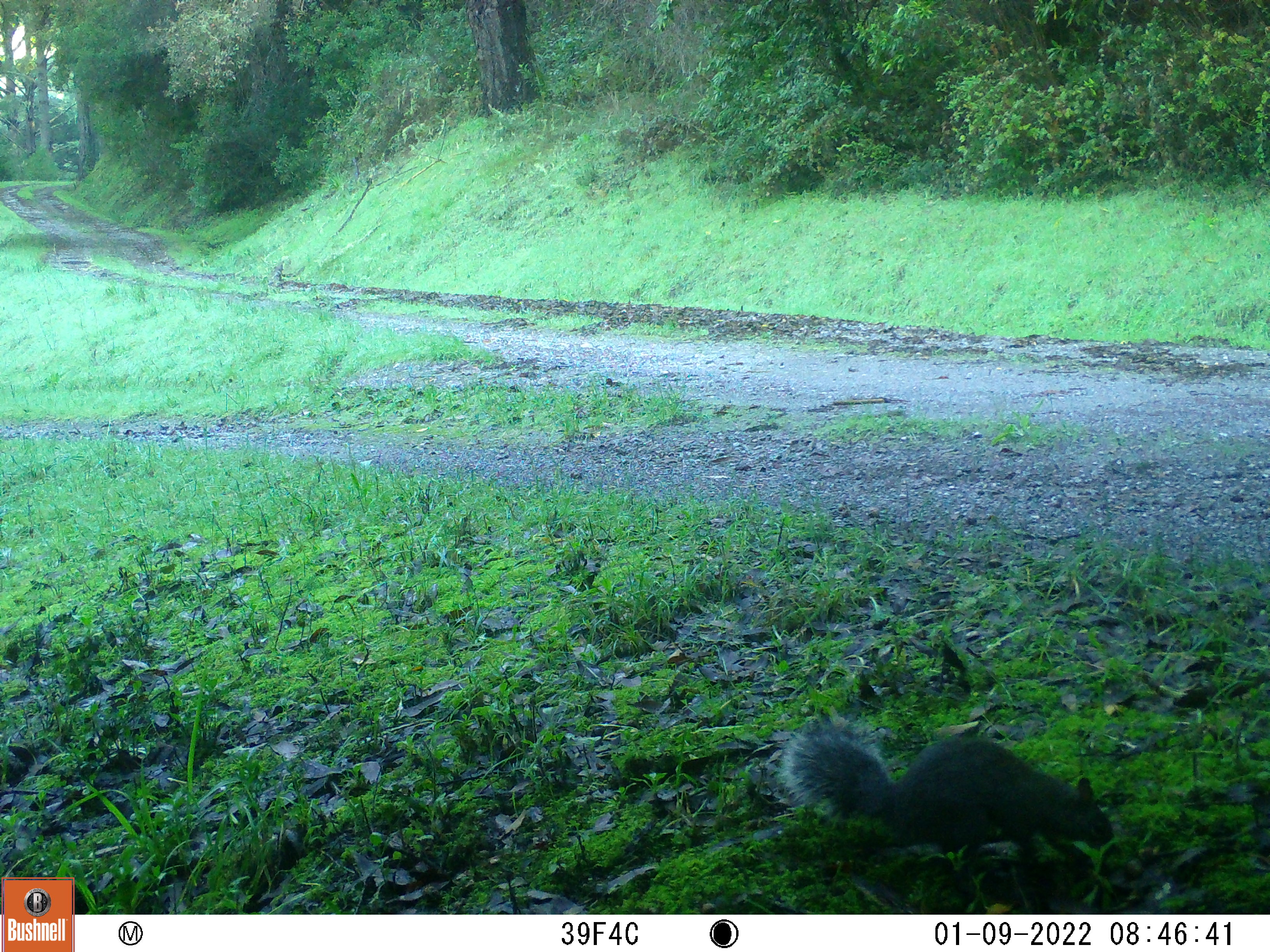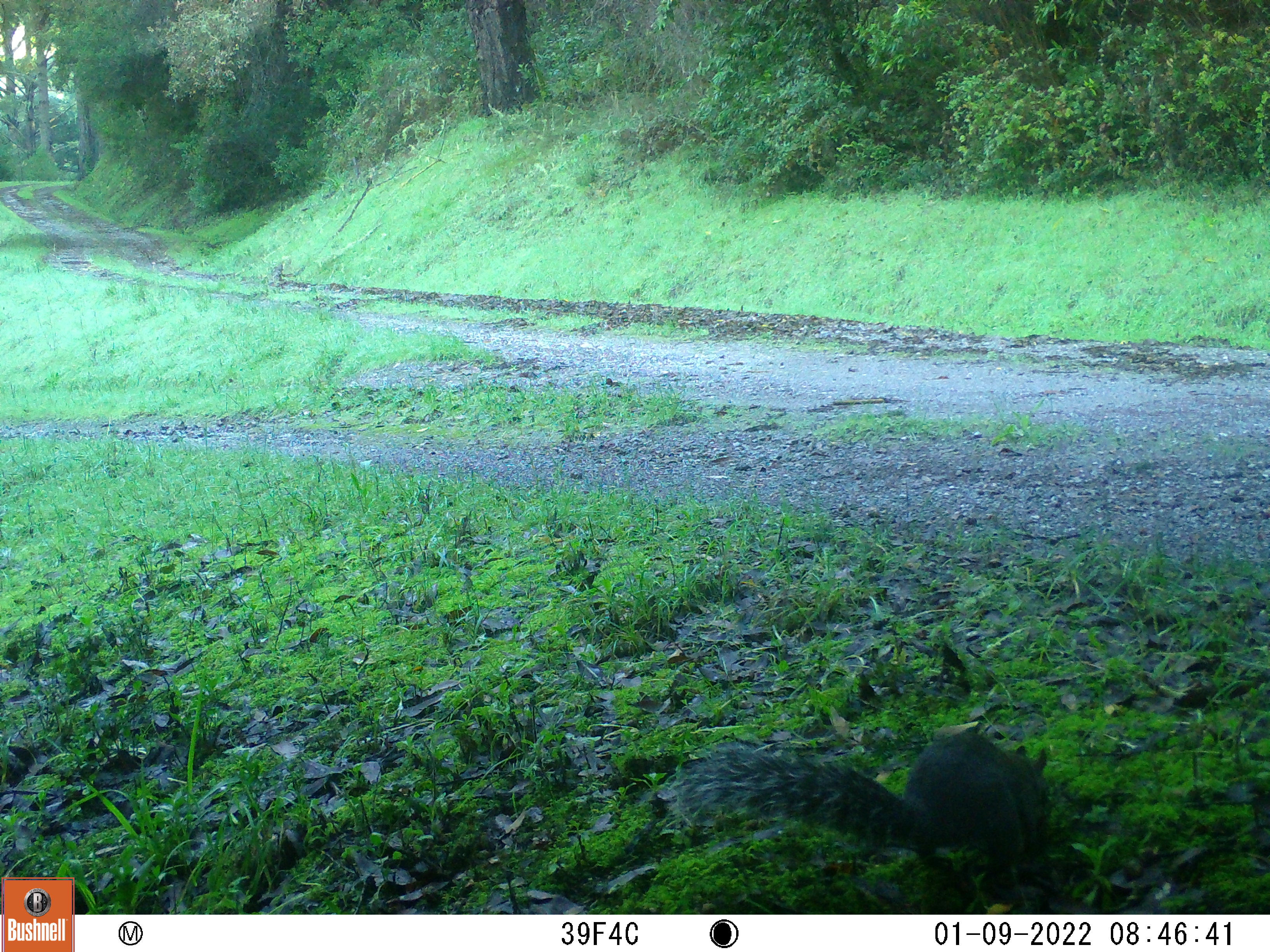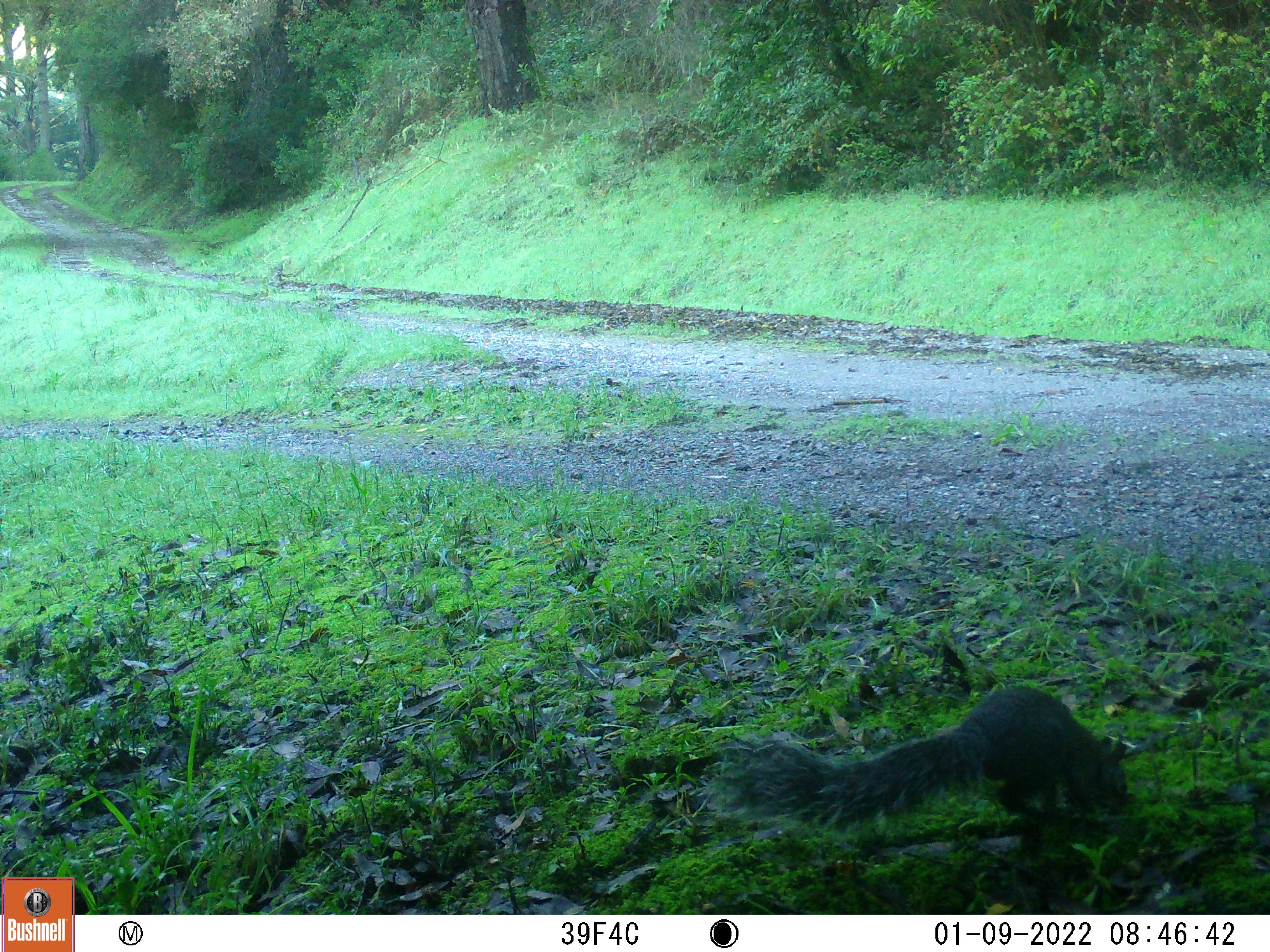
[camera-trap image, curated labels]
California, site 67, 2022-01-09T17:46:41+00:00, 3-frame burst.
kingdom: Animalia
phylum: Chordata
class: Mammalia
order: Rodentia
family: Sciuridae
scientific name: Sciuridae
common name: squirrel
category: unknown squirrel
Unknown squirrel (squirrel) (Sciuridae).